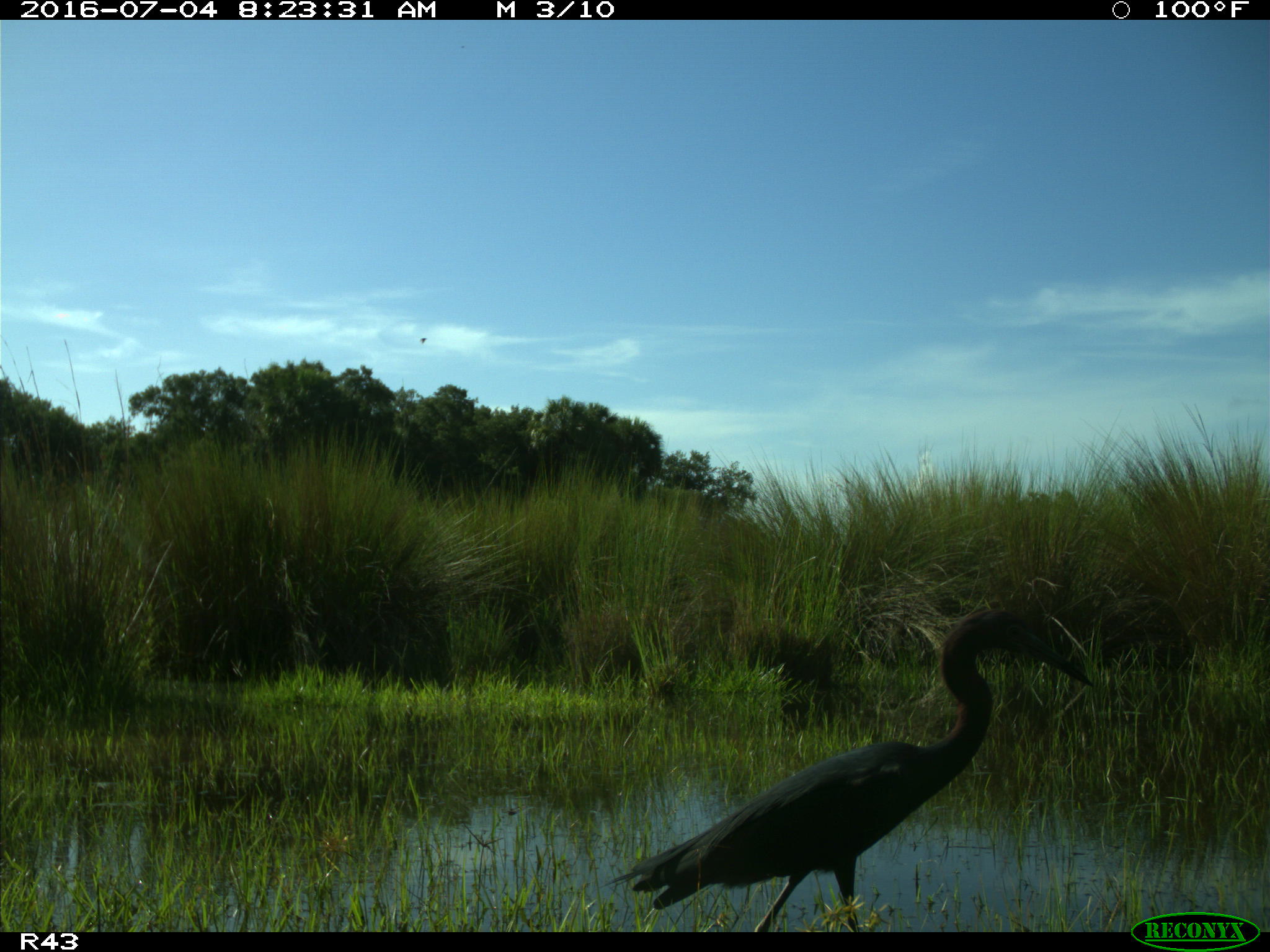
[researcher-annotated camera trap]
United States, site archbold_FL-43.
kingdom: Animalia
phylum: Chordata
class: Aves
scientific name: Aves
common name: birds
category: unidentified bird